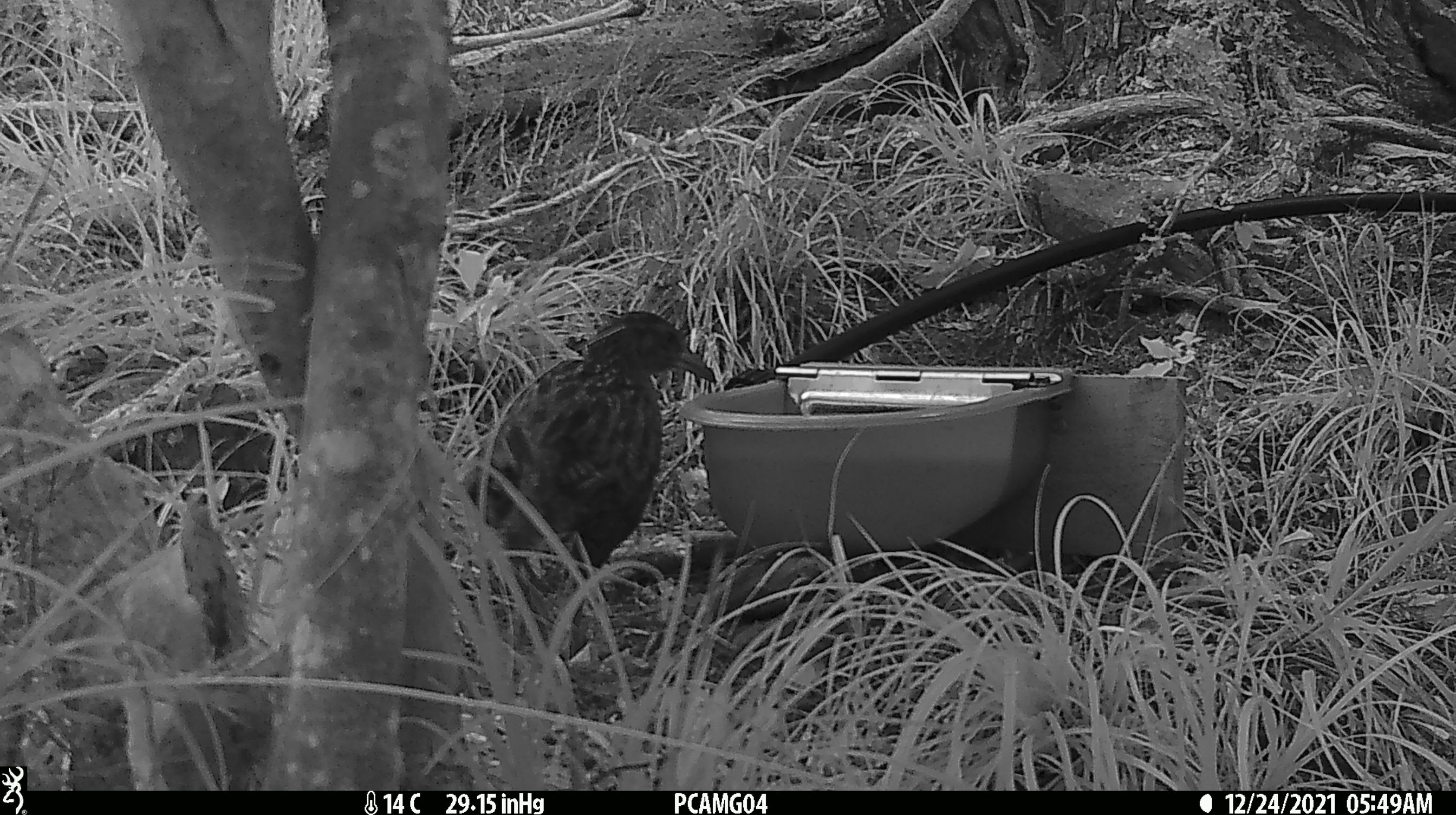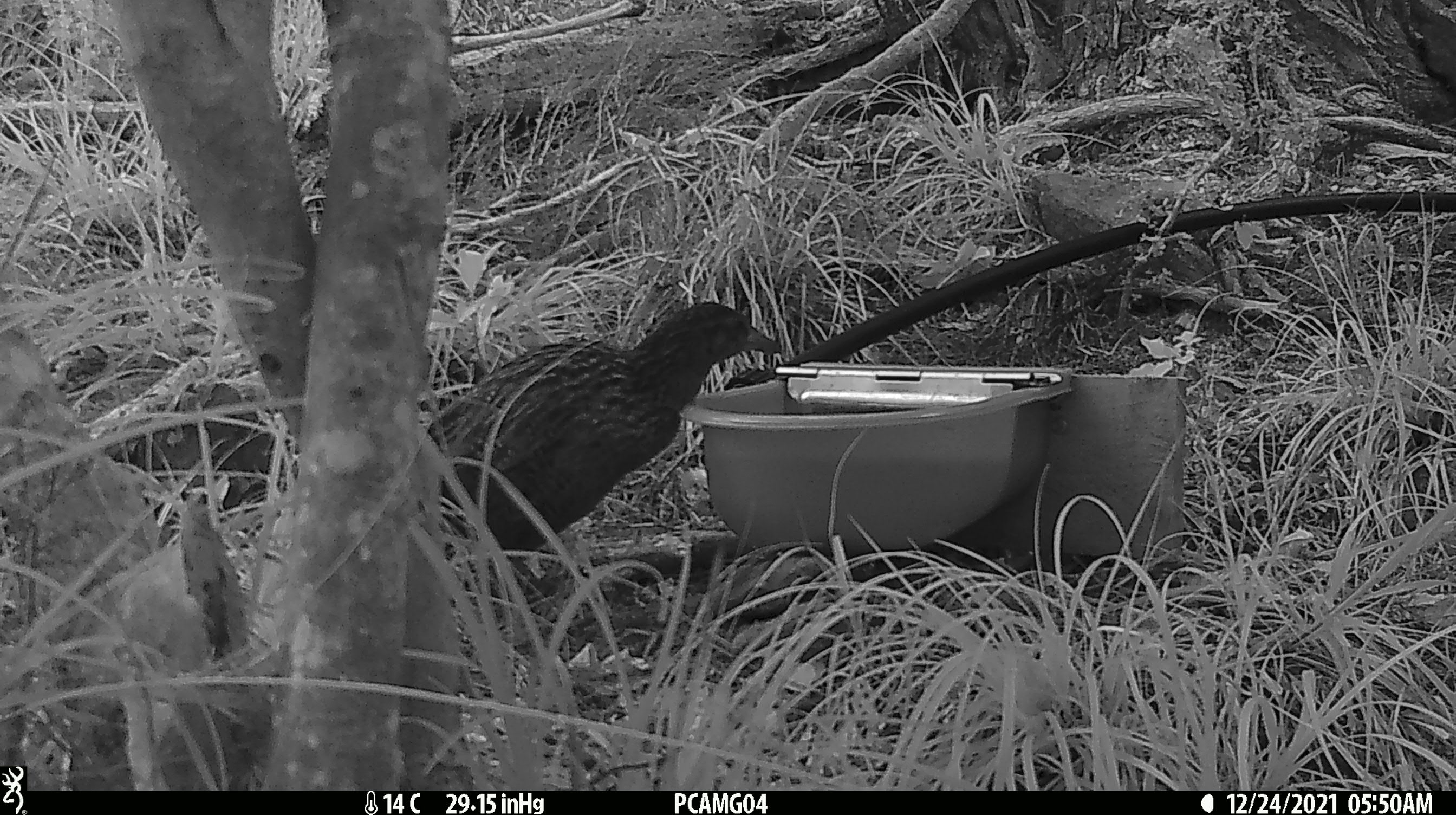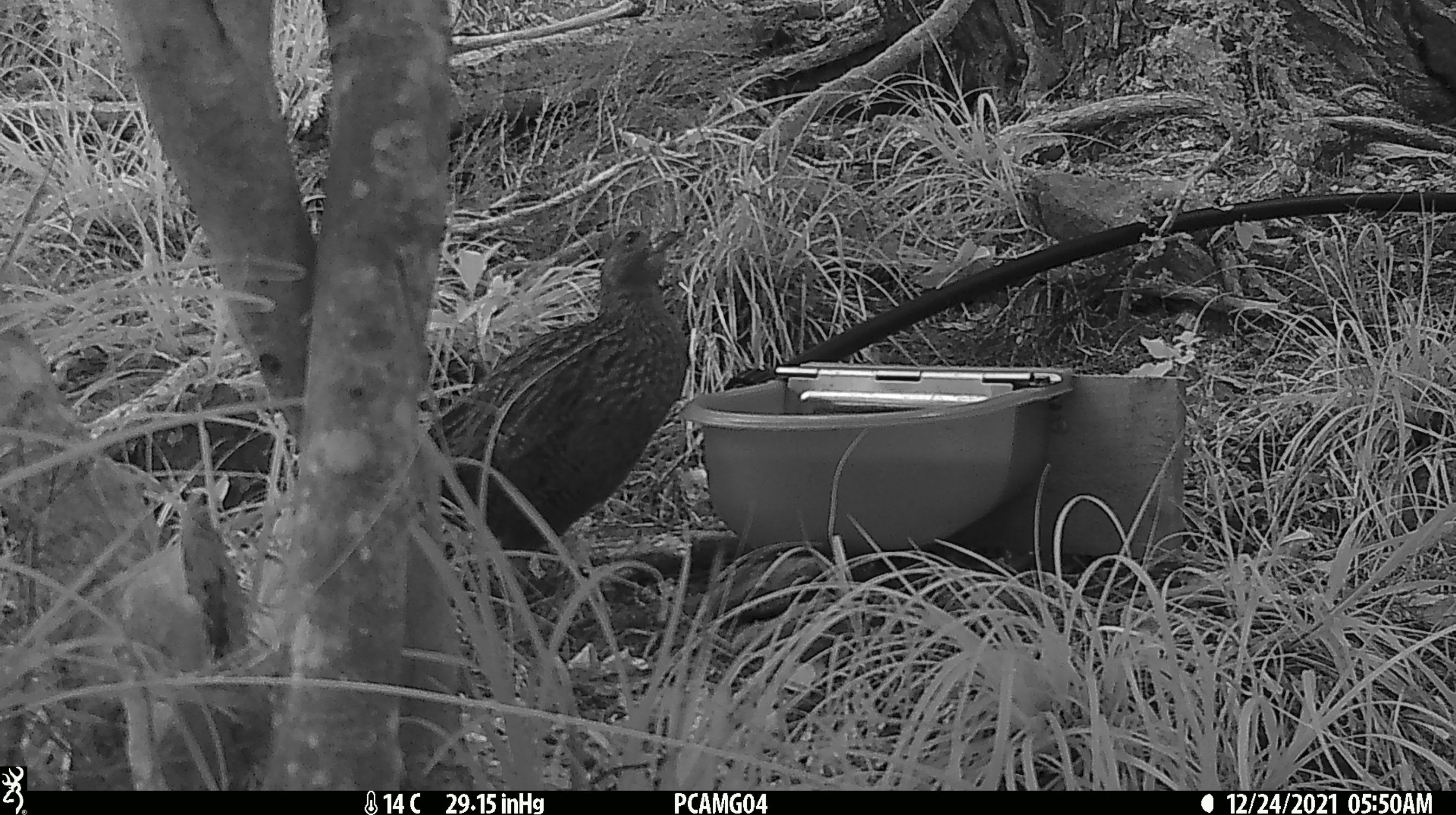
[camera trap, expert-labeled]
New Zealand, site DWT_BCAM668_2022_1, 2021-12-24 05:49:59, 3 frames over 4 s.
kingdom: Animalia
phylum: Chordata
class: Aves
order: Gruiformes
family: Rallidae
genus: Gallirallus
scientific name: Gallirallus australis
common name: weka